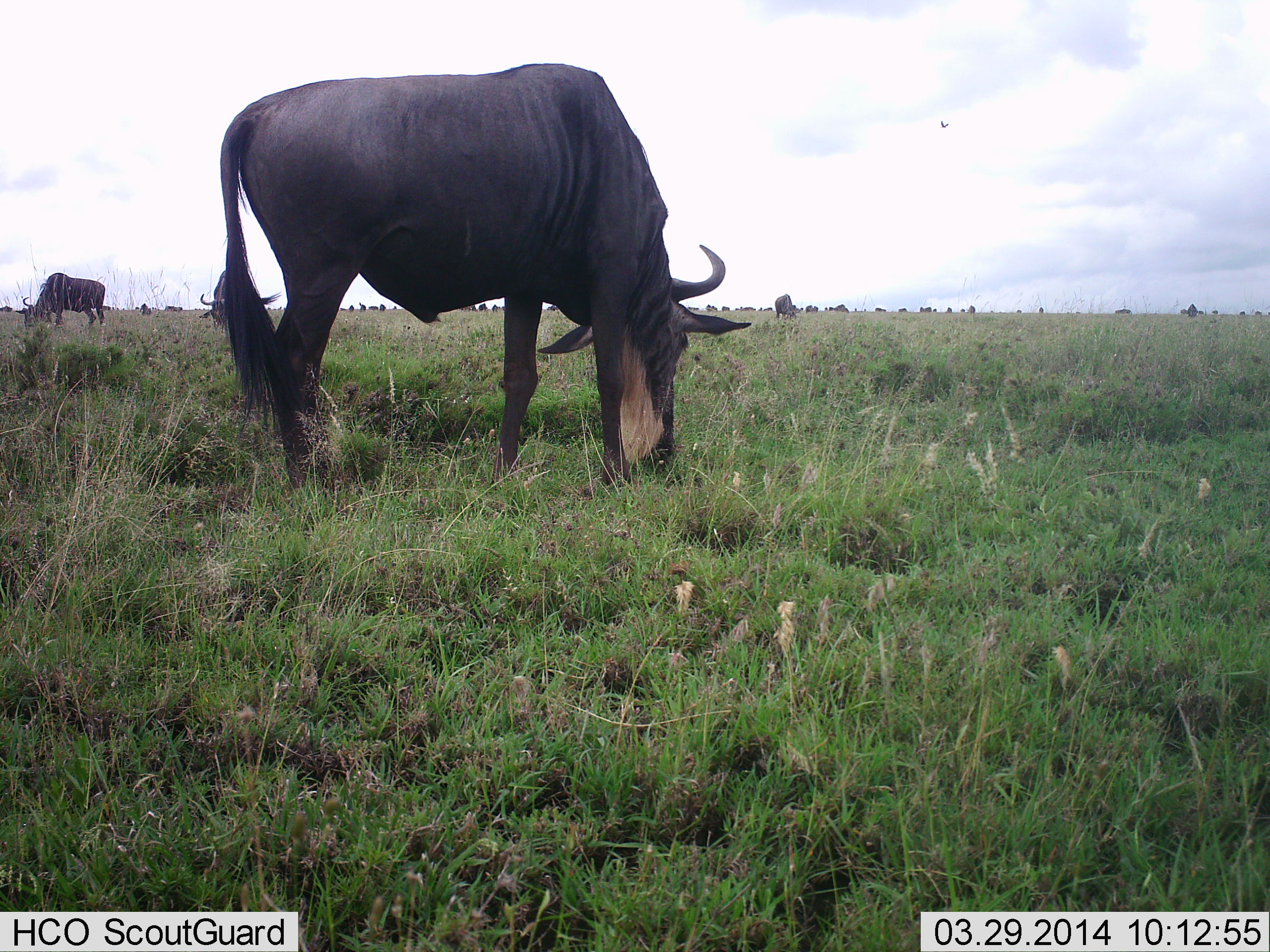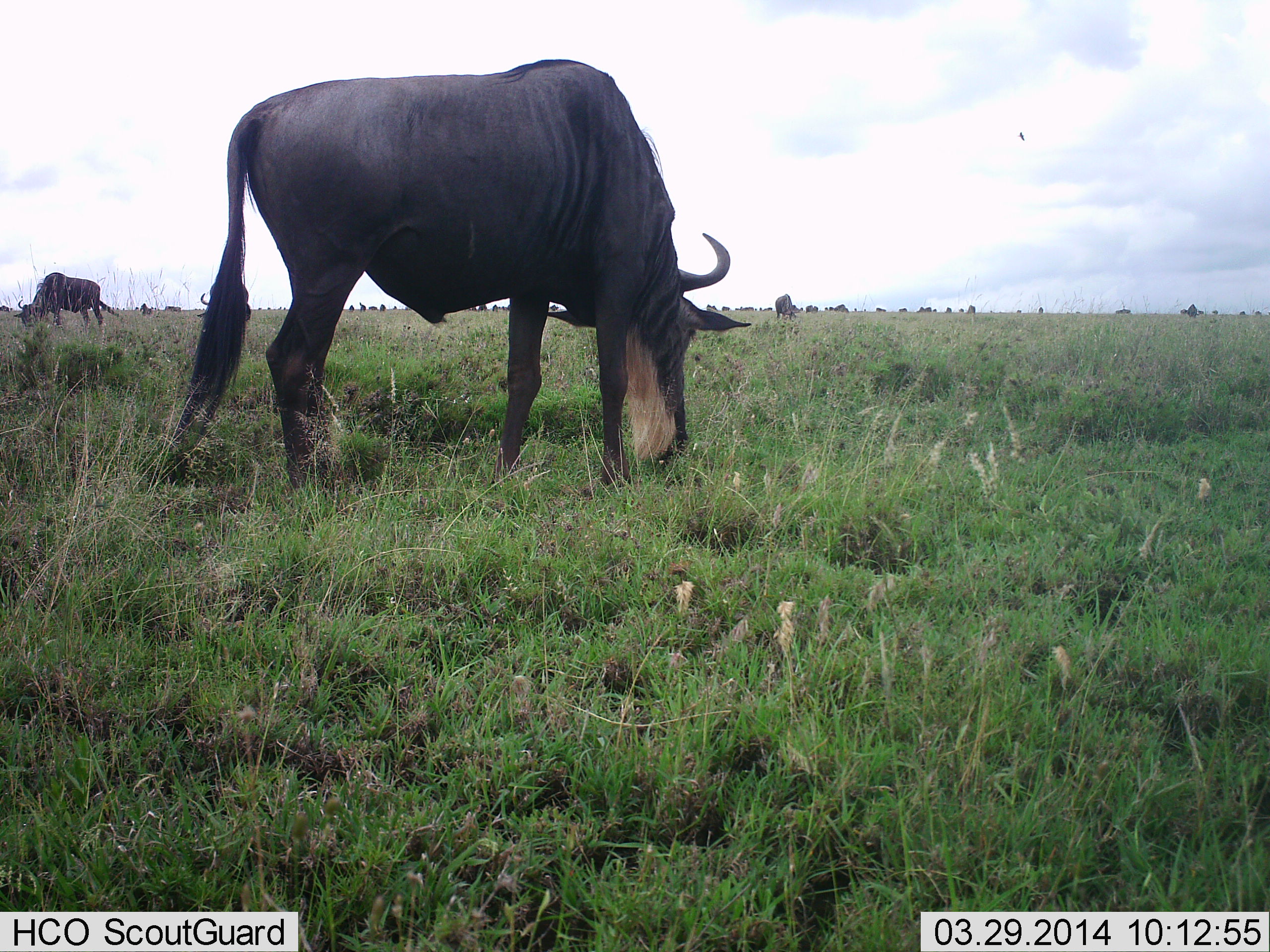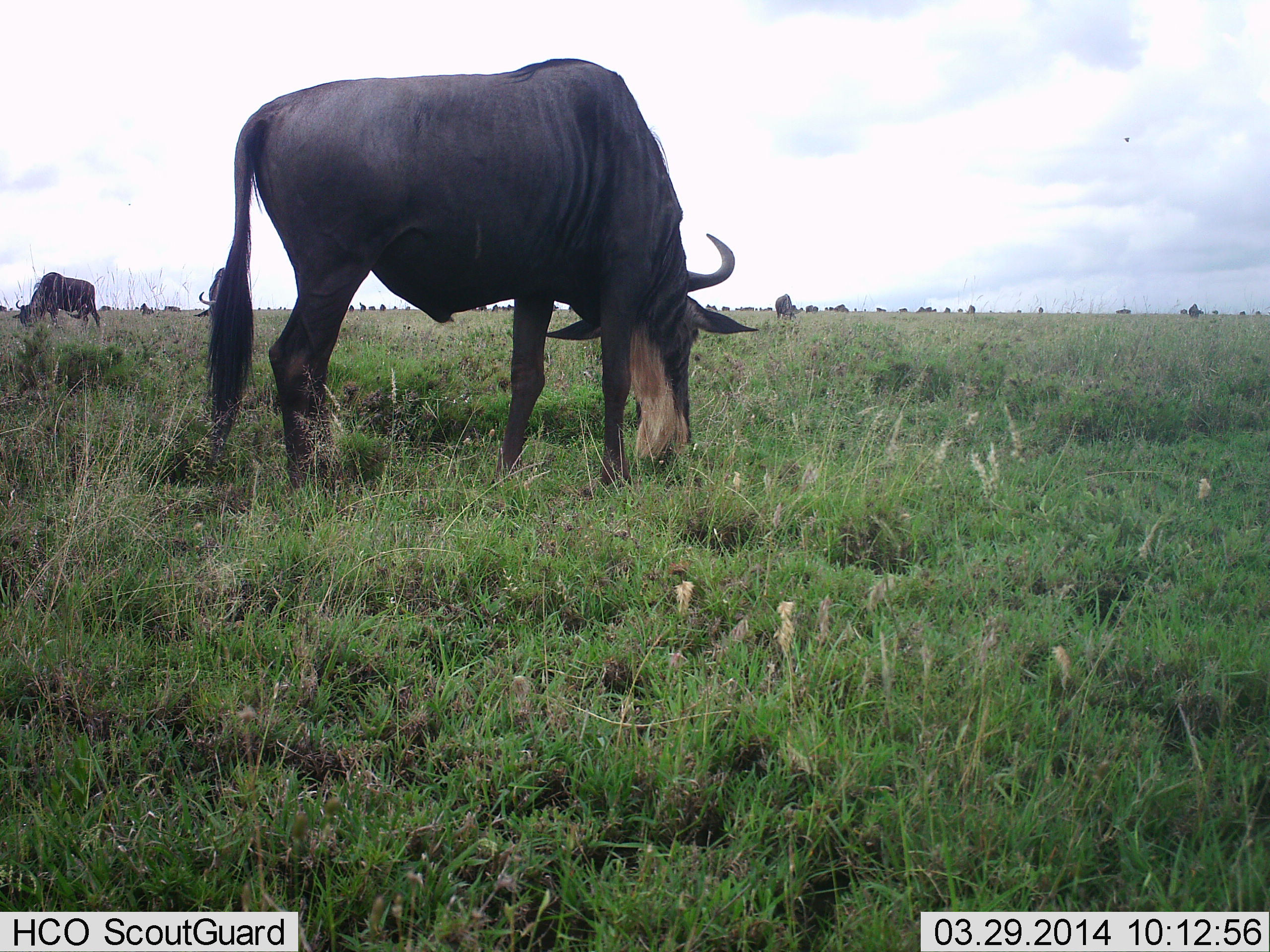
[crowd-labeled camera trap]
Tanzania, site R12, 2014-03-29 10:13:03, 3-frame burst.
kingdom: Animalia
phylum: Chordata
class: Mammalia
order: Artiodactyla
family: Bovidae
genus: Connochaetes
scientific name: Connochaetes taurinus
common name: blue wildebeest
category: wildebeest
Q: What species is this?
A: Wildebeest (blue wildebeest) (Connochaetes taurinus).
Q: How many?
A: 4.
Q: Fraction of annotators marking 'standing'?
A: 20%.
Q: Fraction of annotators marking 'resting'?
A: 0%.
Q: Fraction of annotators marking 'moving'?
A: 7%.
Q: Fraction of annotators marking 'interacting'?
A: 0%.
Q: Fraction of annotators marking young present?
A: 0%.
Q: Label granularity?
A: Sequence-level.